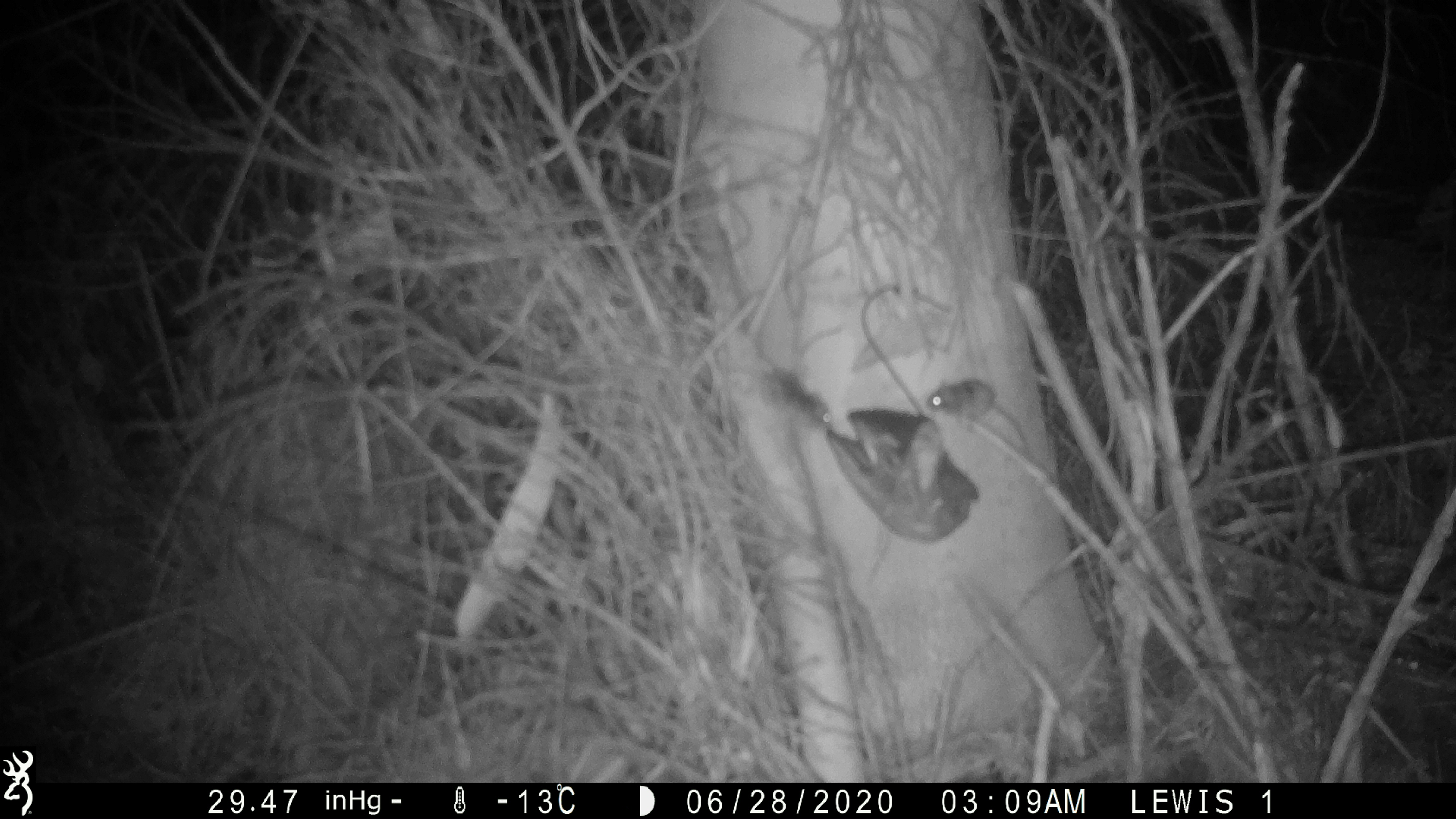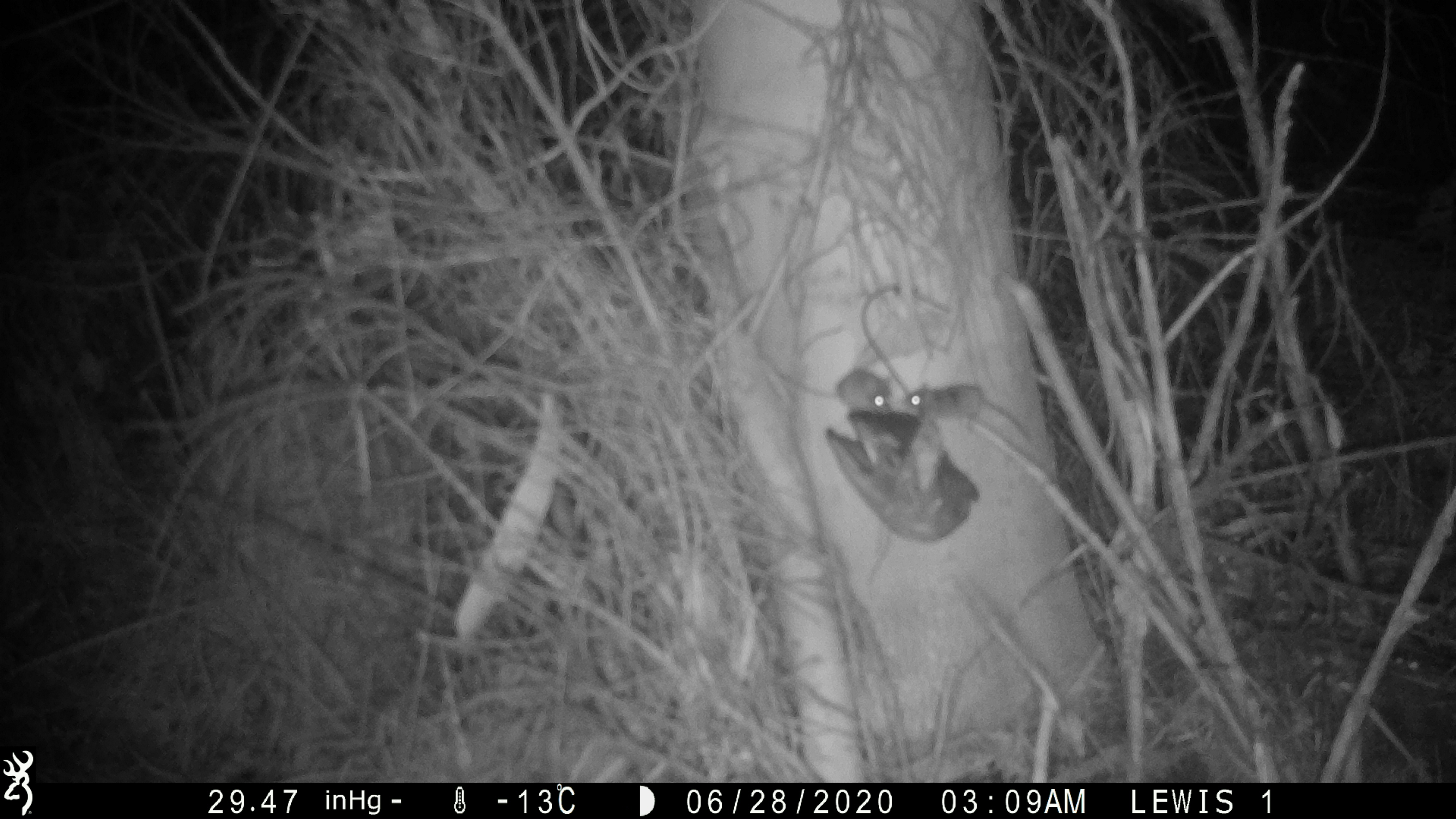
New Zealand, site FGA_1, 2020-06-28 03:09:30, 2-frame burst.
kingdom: Animalia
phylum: Chordata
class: Mammalia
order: Rodentia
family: Muridae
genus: Mus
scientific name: Mus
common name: mouse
Mouse (Mus).